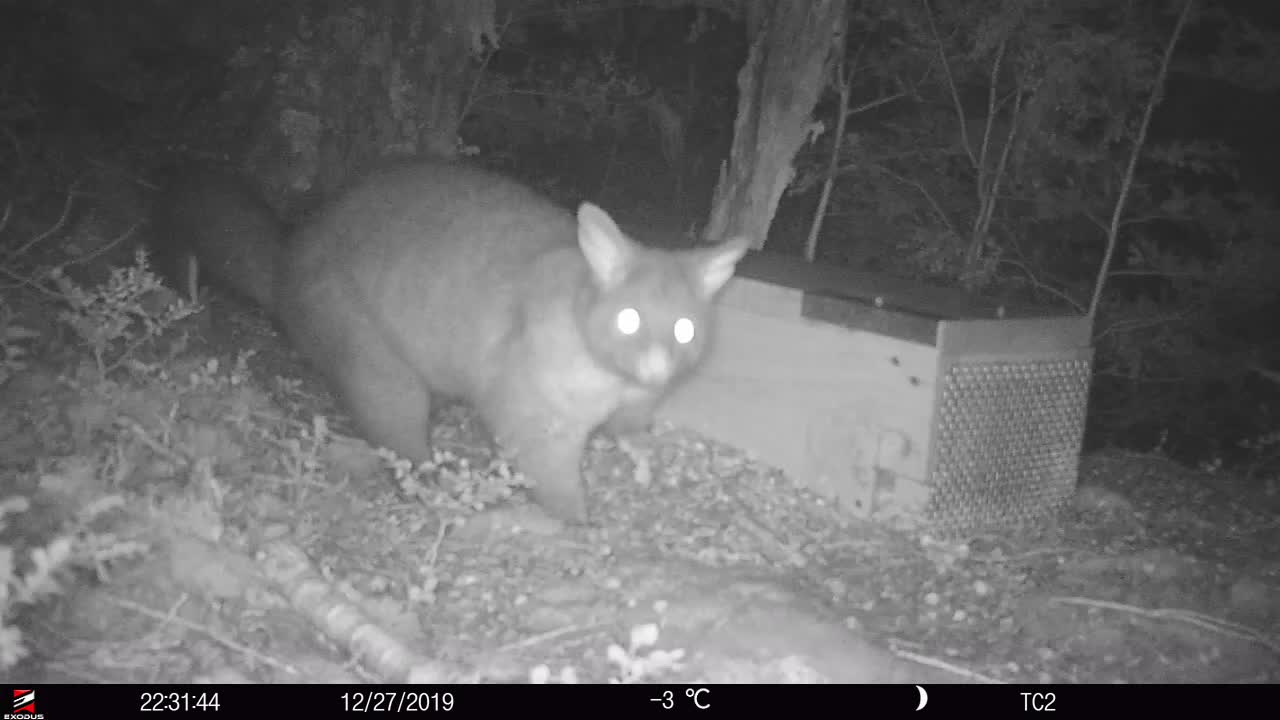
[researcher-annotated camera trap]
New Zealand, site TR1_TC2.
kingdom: Animalia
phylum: Chordata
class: Mammalia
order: Diprotodontia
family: Phalangeridae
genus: Trichosurus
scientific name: Trichosurus vulpecula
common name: common brushtail possum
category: possum